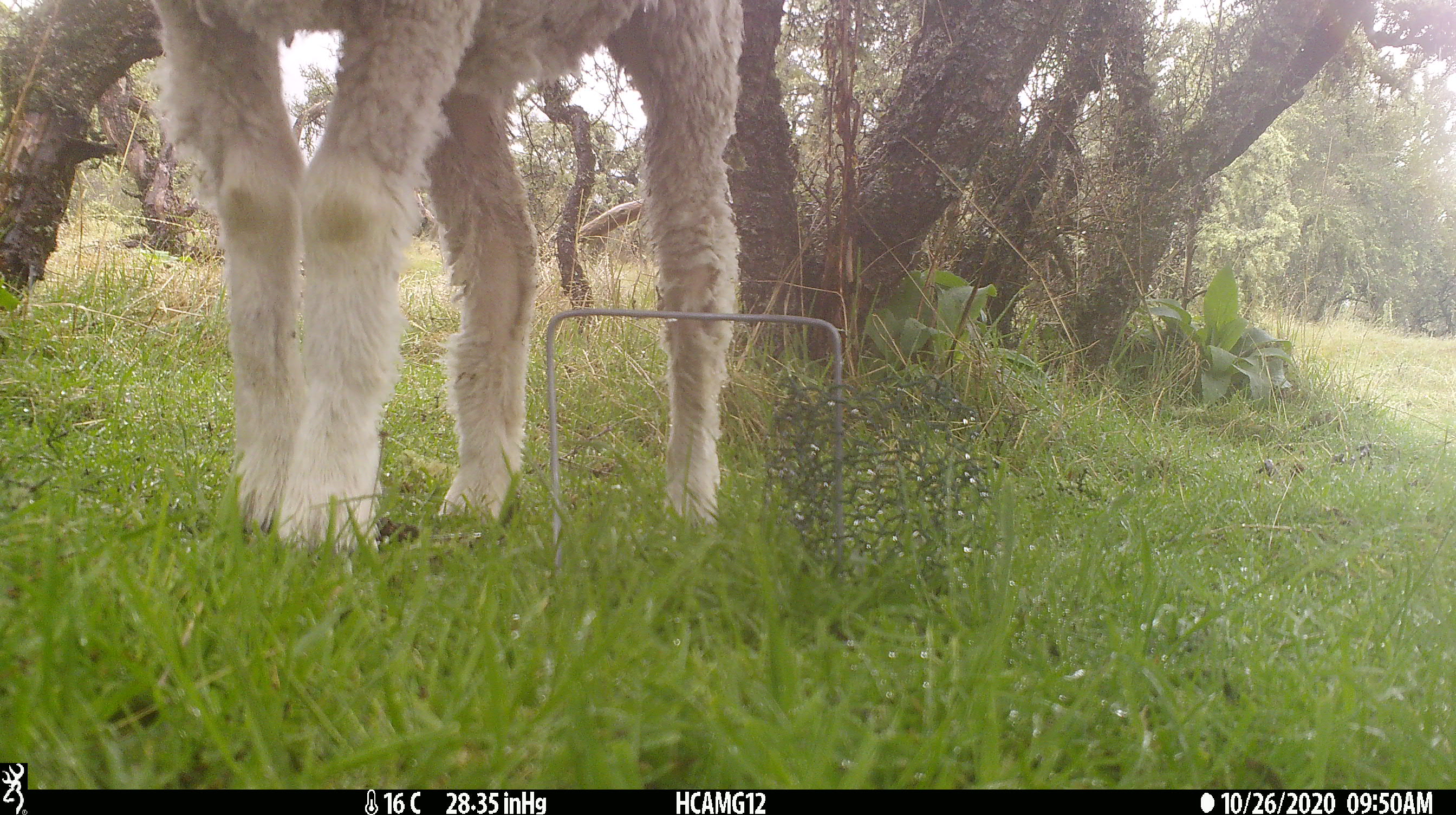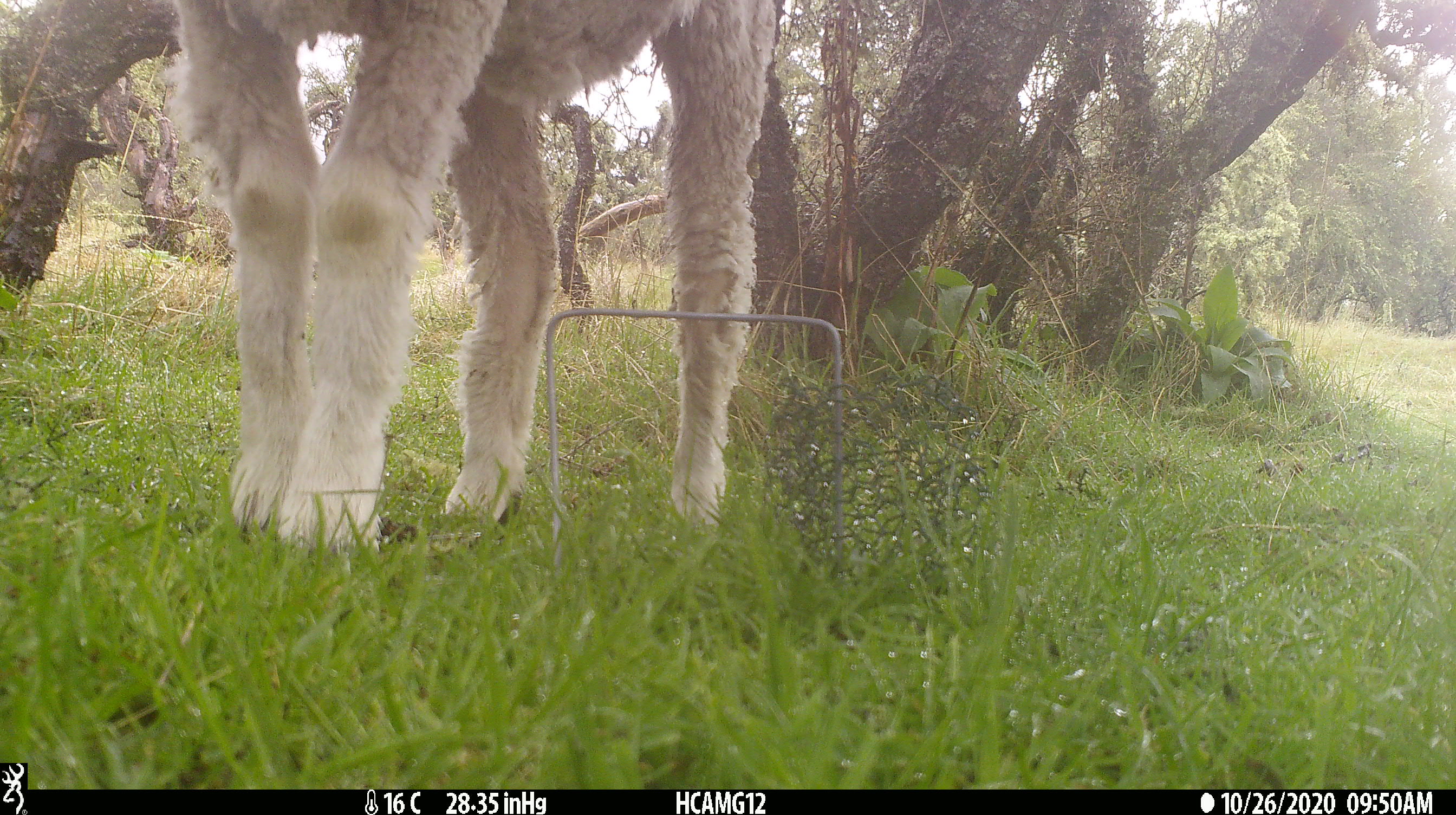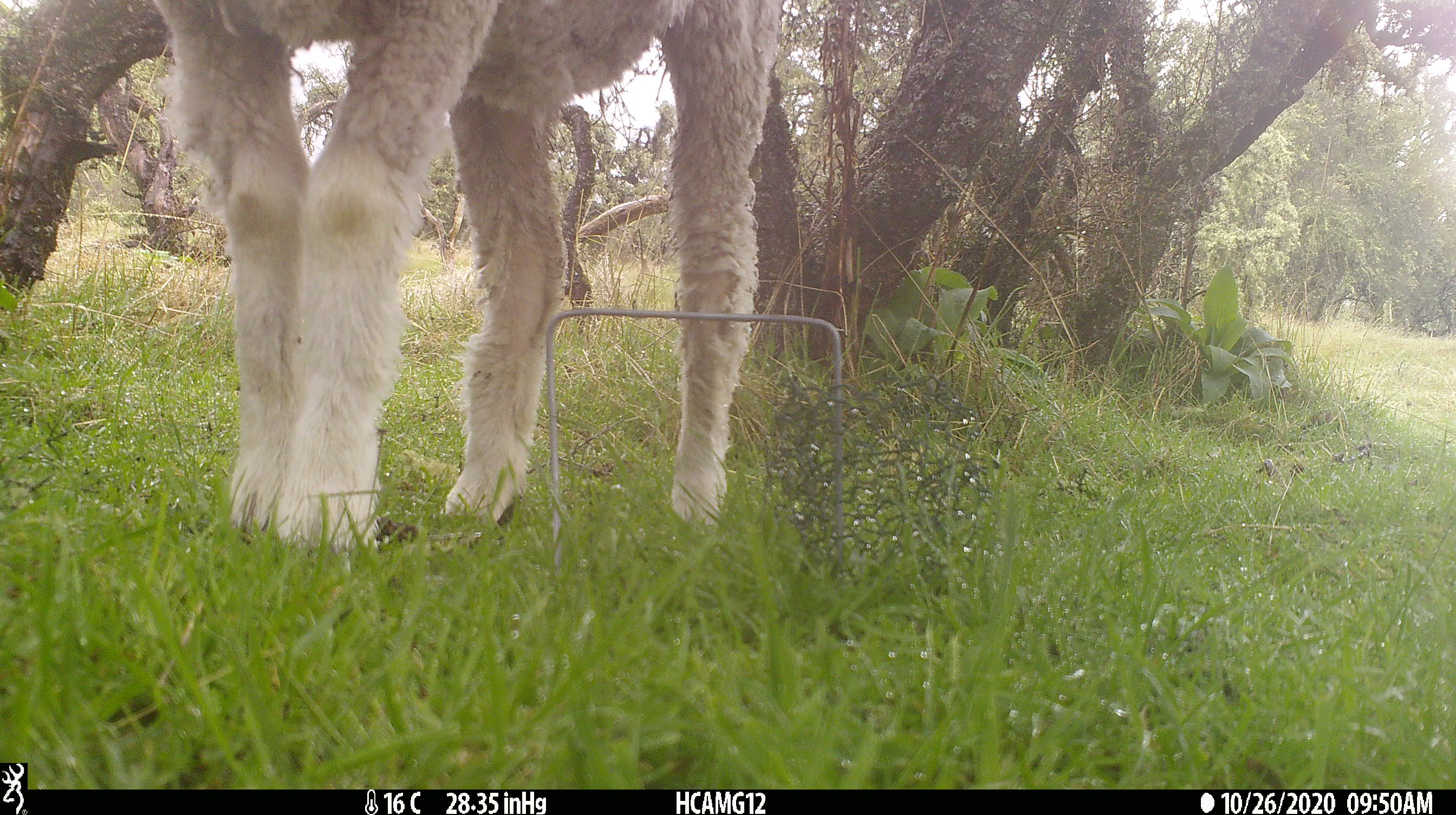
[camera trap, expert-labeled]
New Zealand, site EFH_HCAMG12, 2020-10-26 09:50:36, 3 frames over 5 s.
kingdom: Animalia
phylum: Chordata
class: Mammalia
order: Artiodactyla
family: Bovidae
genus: Ovis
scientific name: Ovis aries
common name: domestic sheep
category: sheep